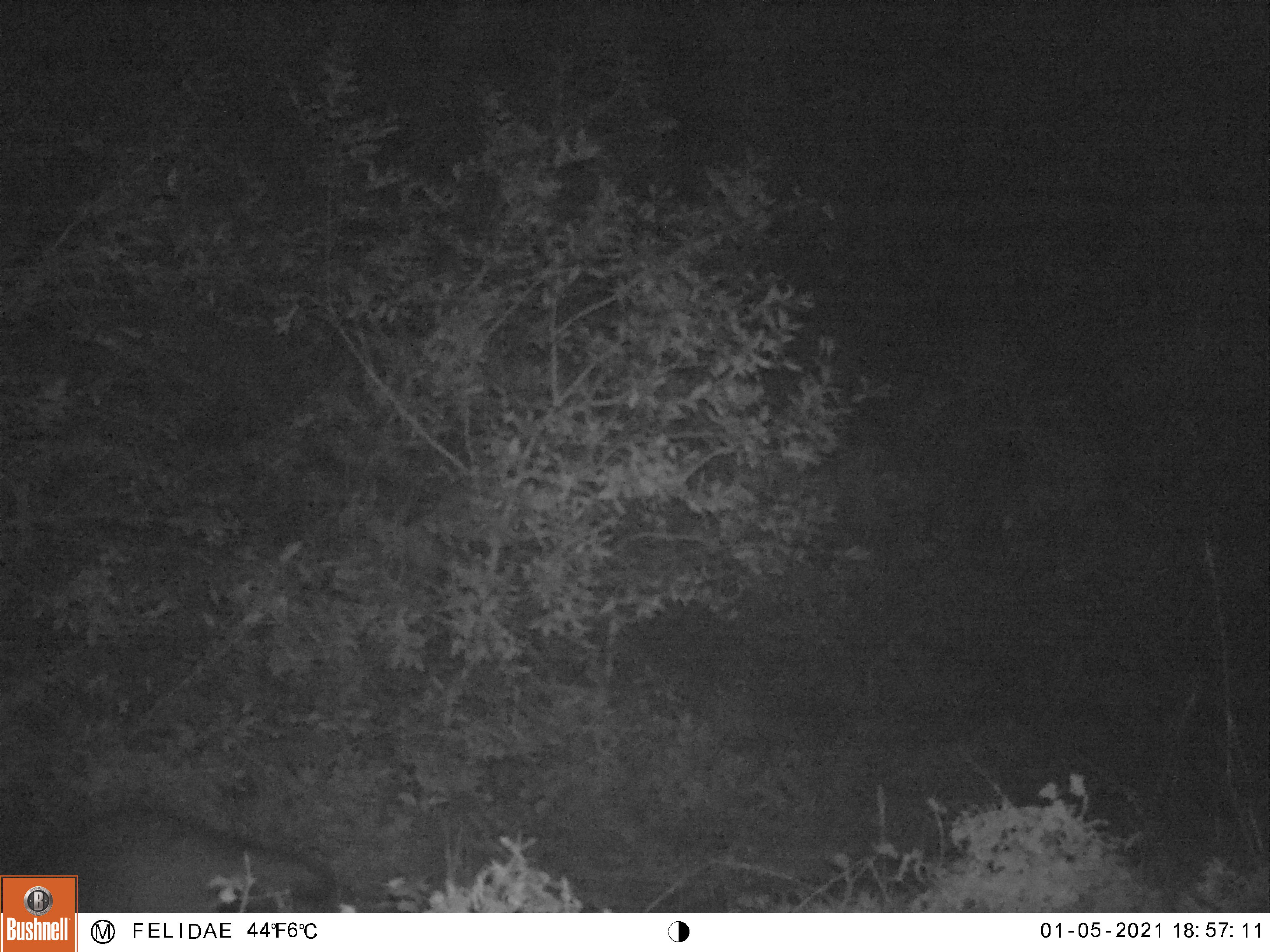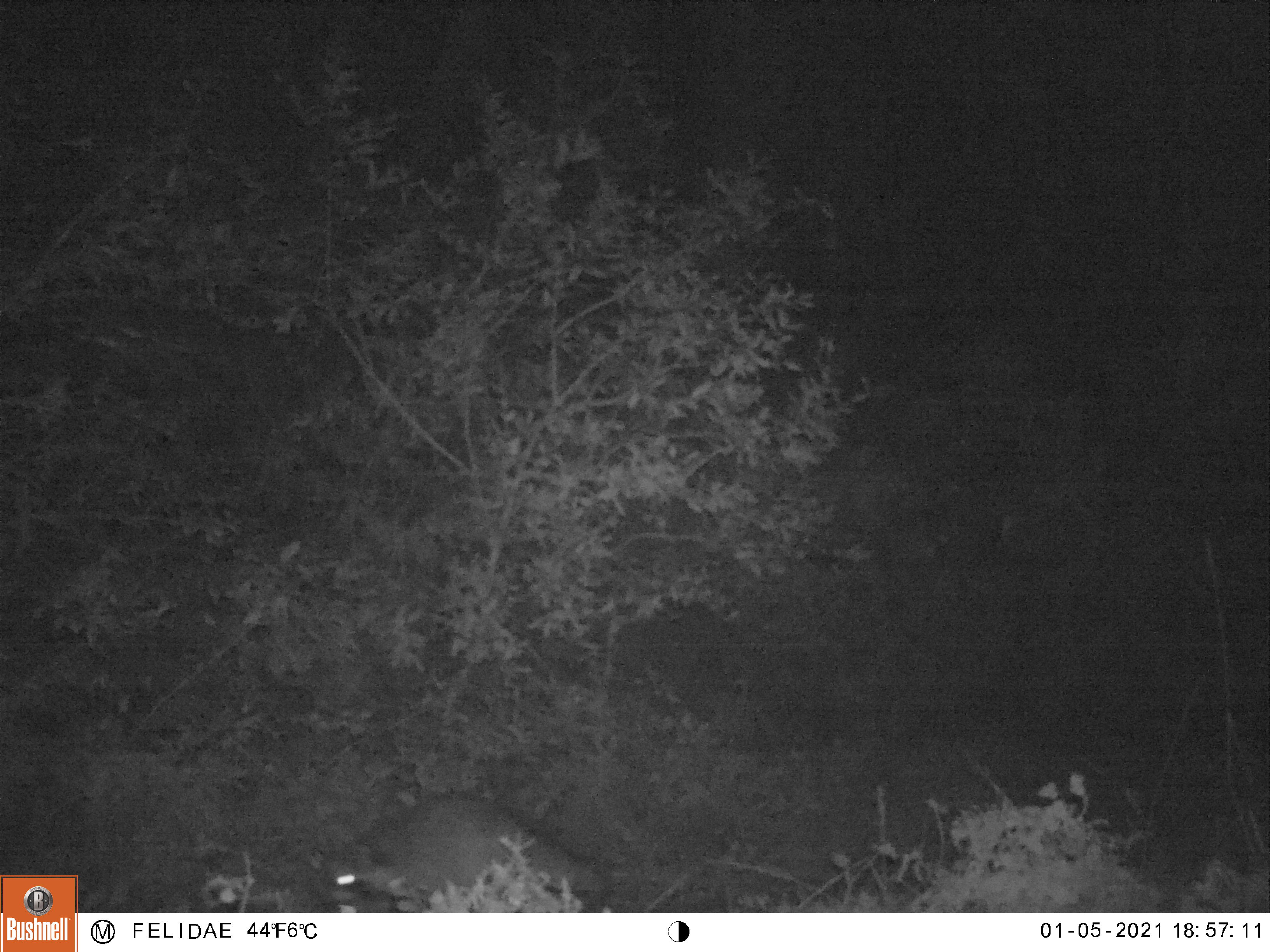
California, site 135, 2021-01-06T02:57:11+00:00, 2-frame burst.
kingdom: Animalia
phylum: Chordata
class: Mammalia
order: Carnivora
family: Procyonidae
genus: Procyon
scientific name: Procyon lotor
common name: raccoon